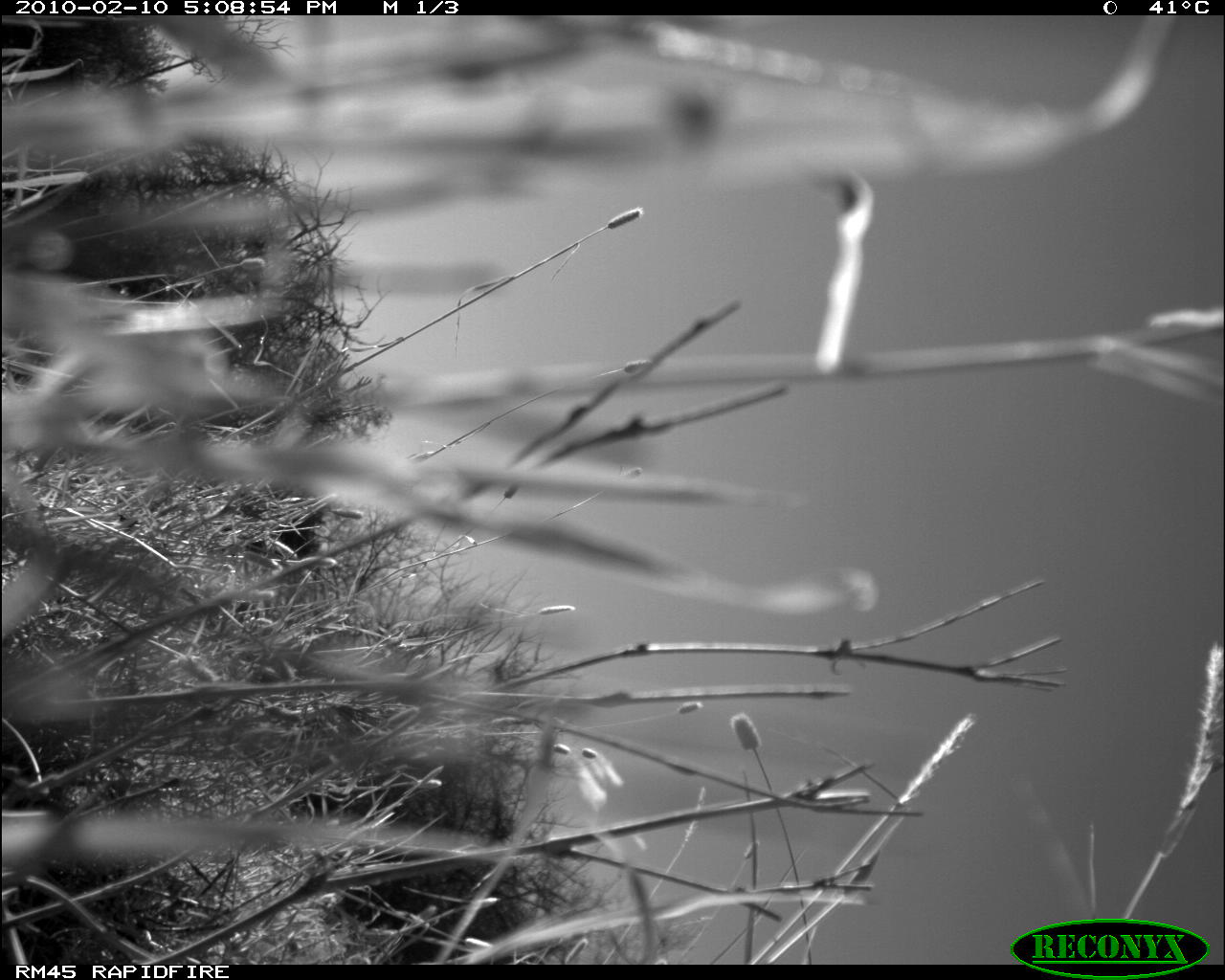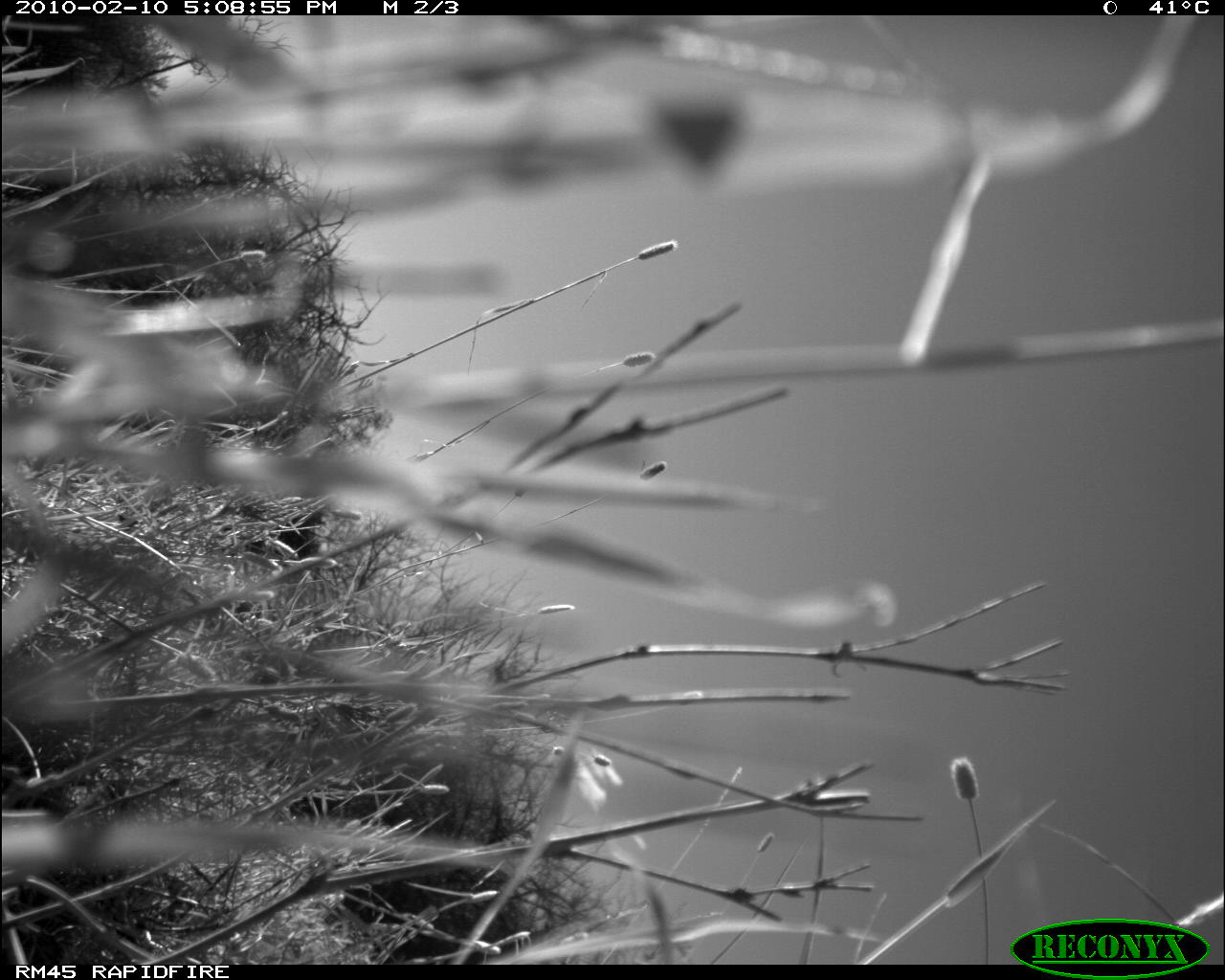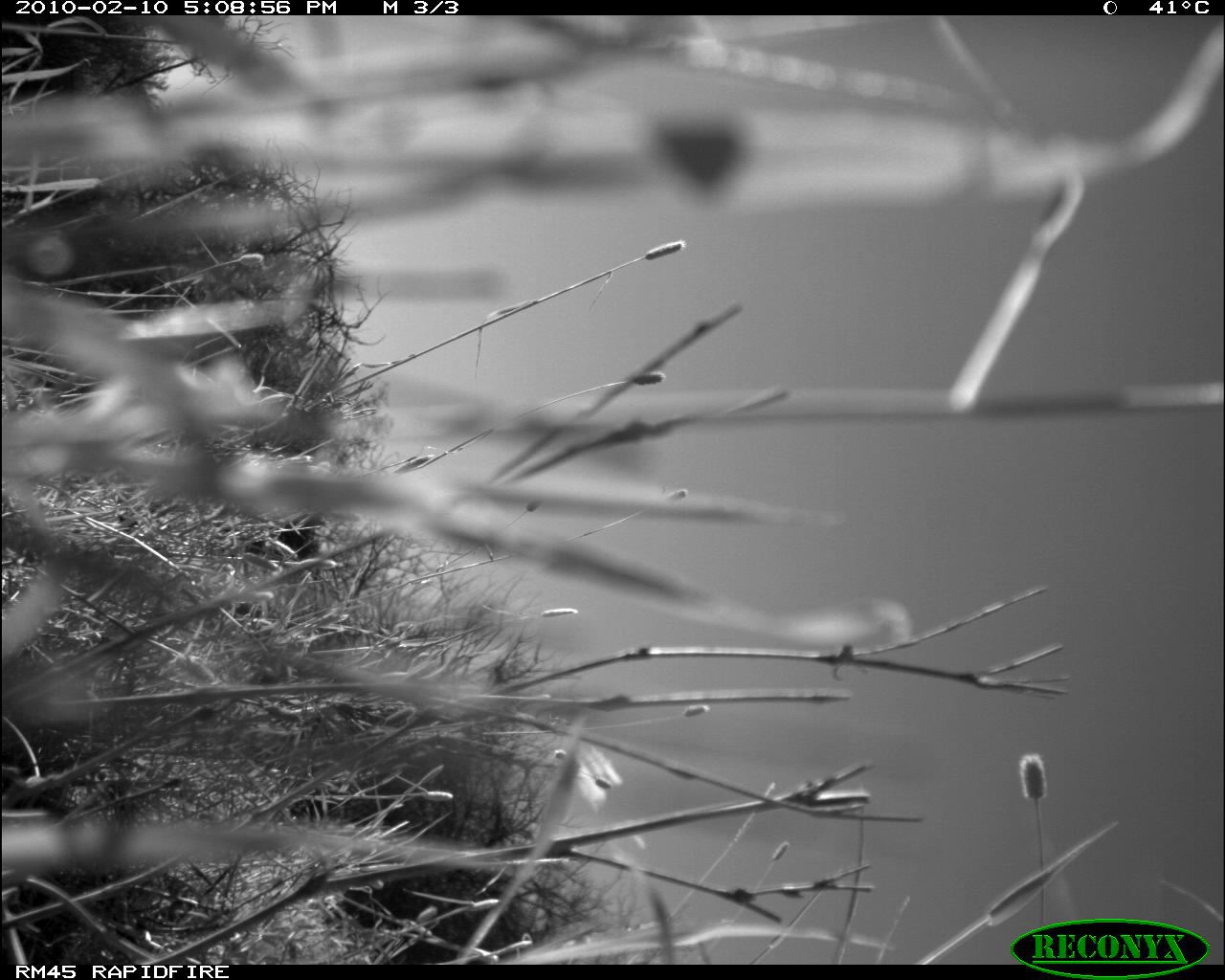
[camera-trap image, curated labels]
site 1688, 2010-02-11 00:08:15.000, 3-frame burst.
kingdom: Animalia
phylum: Chordata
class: Mammalia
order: Artiodactyla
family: Bovidae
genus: Aepyceros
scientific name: Aepyceros melampus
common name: impala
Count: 1.